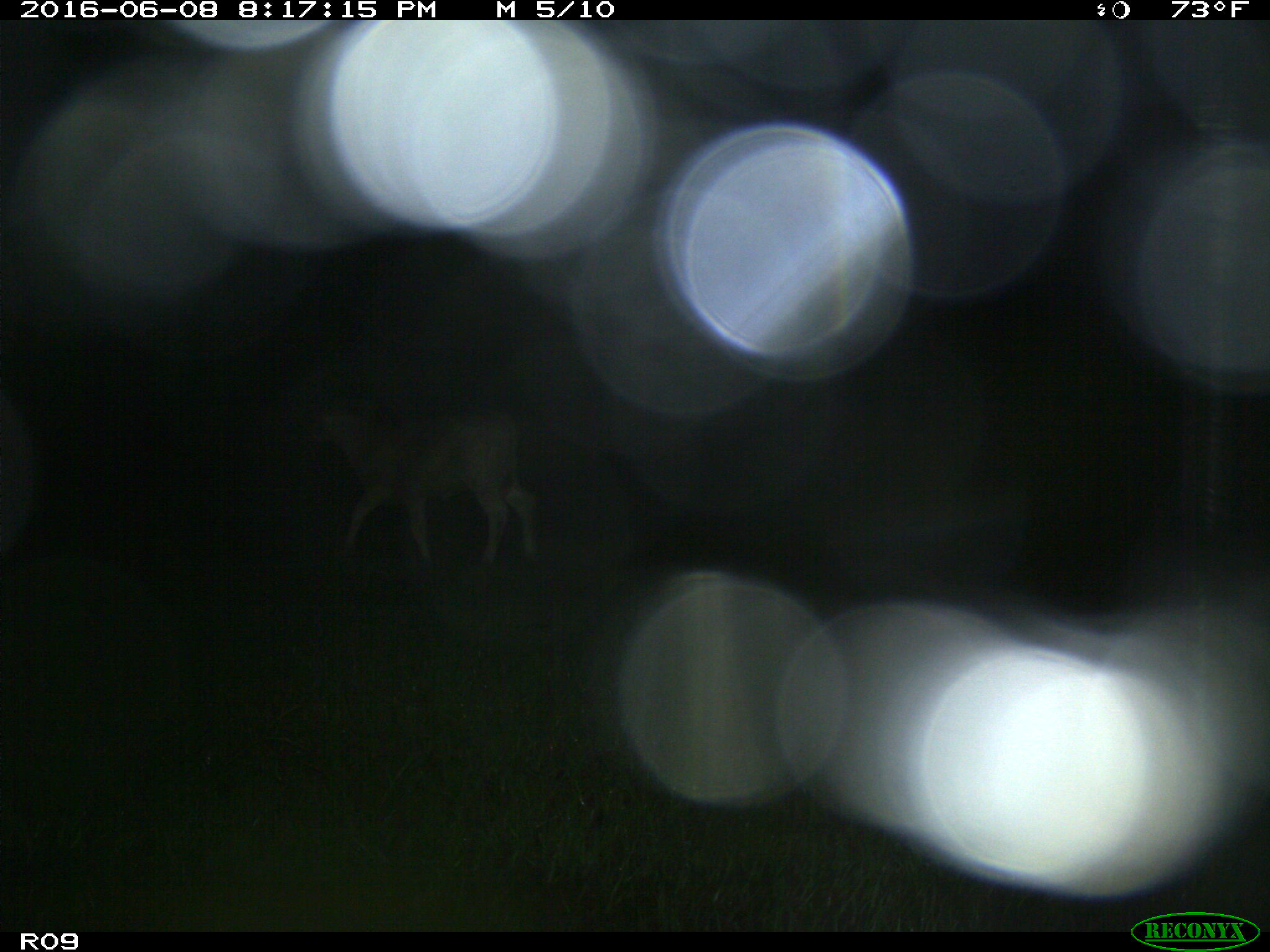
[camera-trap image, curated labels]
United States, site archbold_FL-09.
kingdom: Animalia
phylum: Chordata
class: Mammalia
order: Artiodactyla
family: Bovidae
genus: Bos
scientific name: Bos taurus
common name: domestic cow